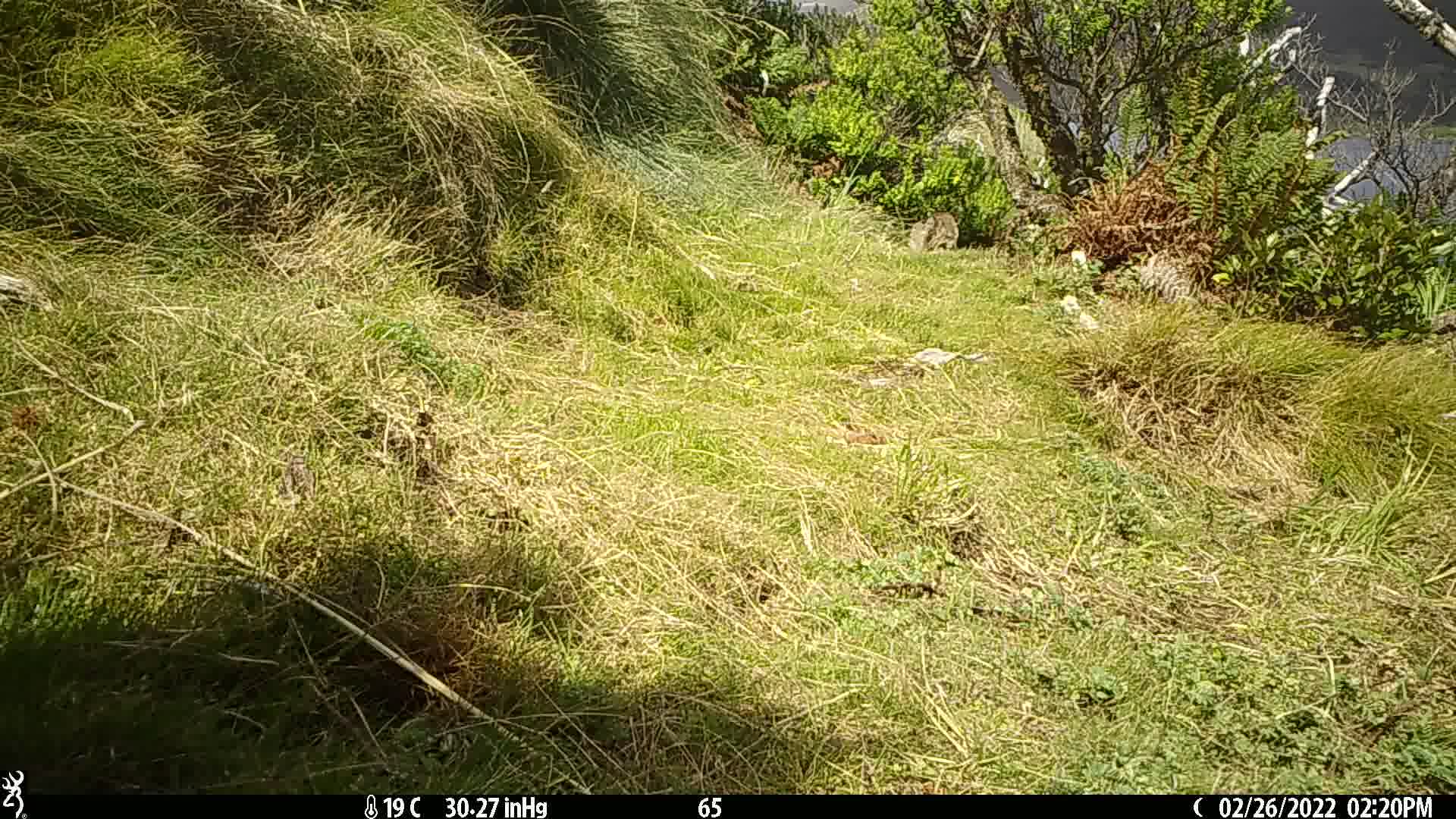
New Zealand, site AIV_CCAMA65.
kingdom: Animalia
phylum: Chordata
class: Mammalia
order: Carnivora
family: Felidae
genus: Felis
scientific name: Felis catus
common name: domestic cat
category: cat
Cat (domestic cat) (Felis catus).